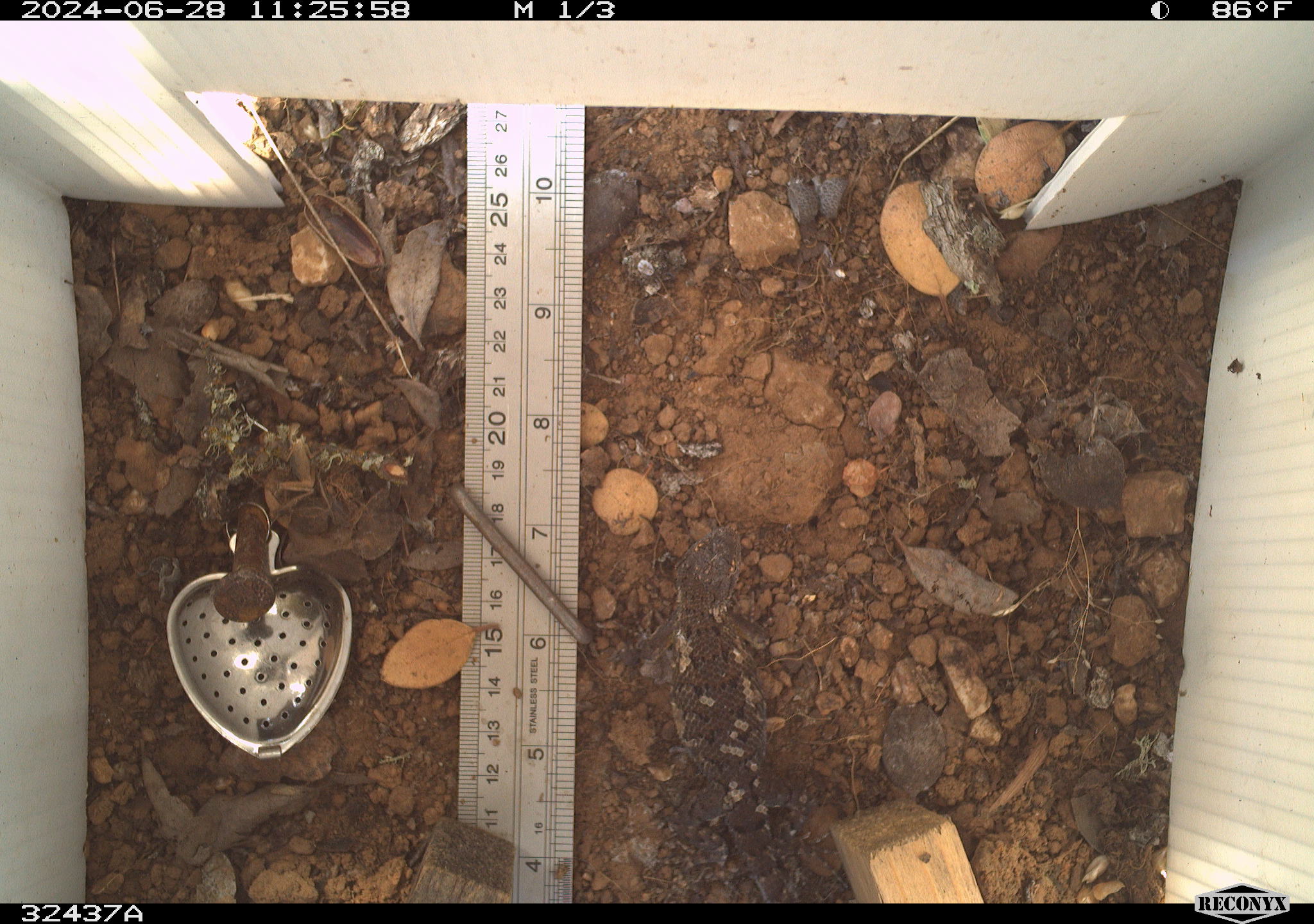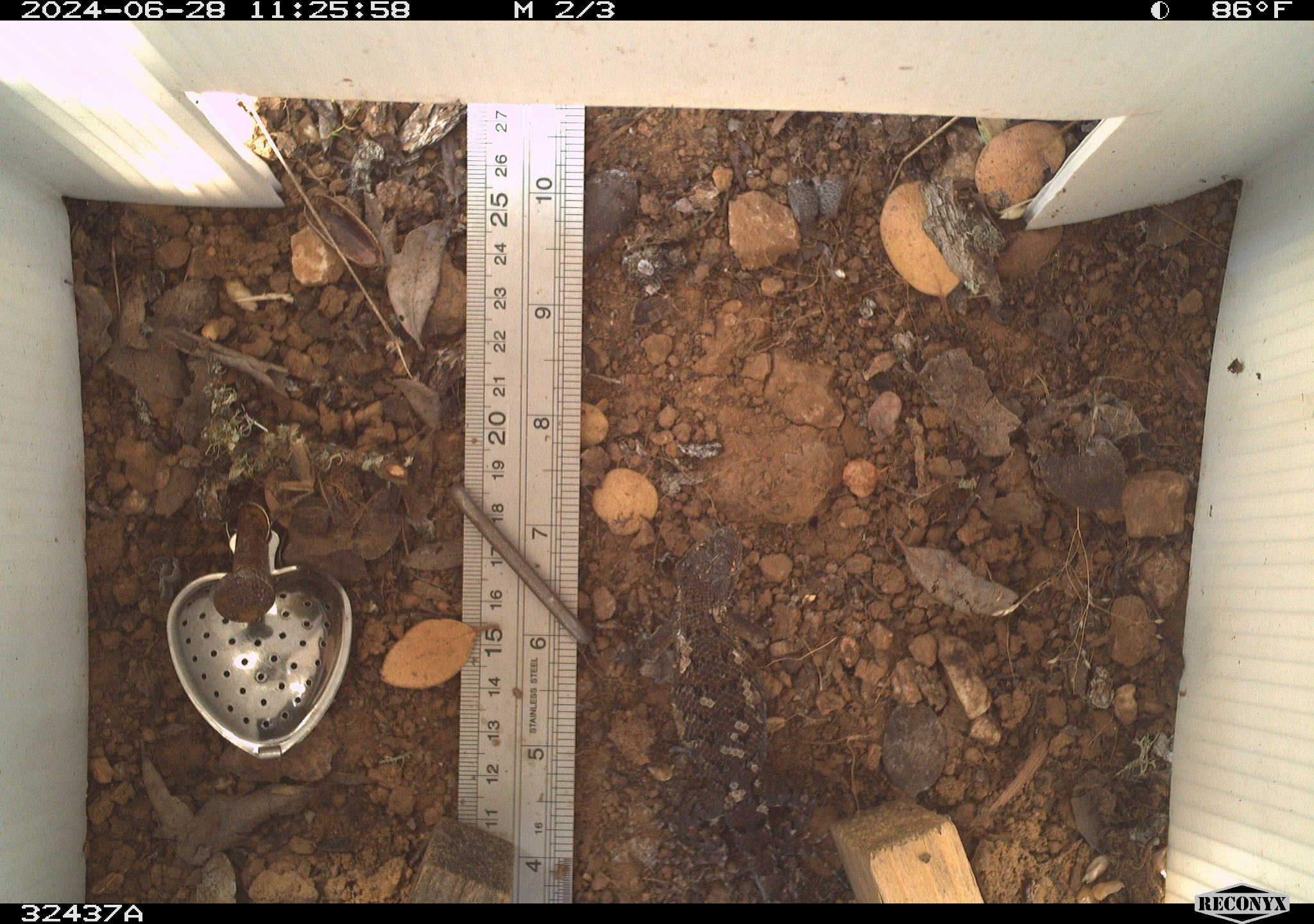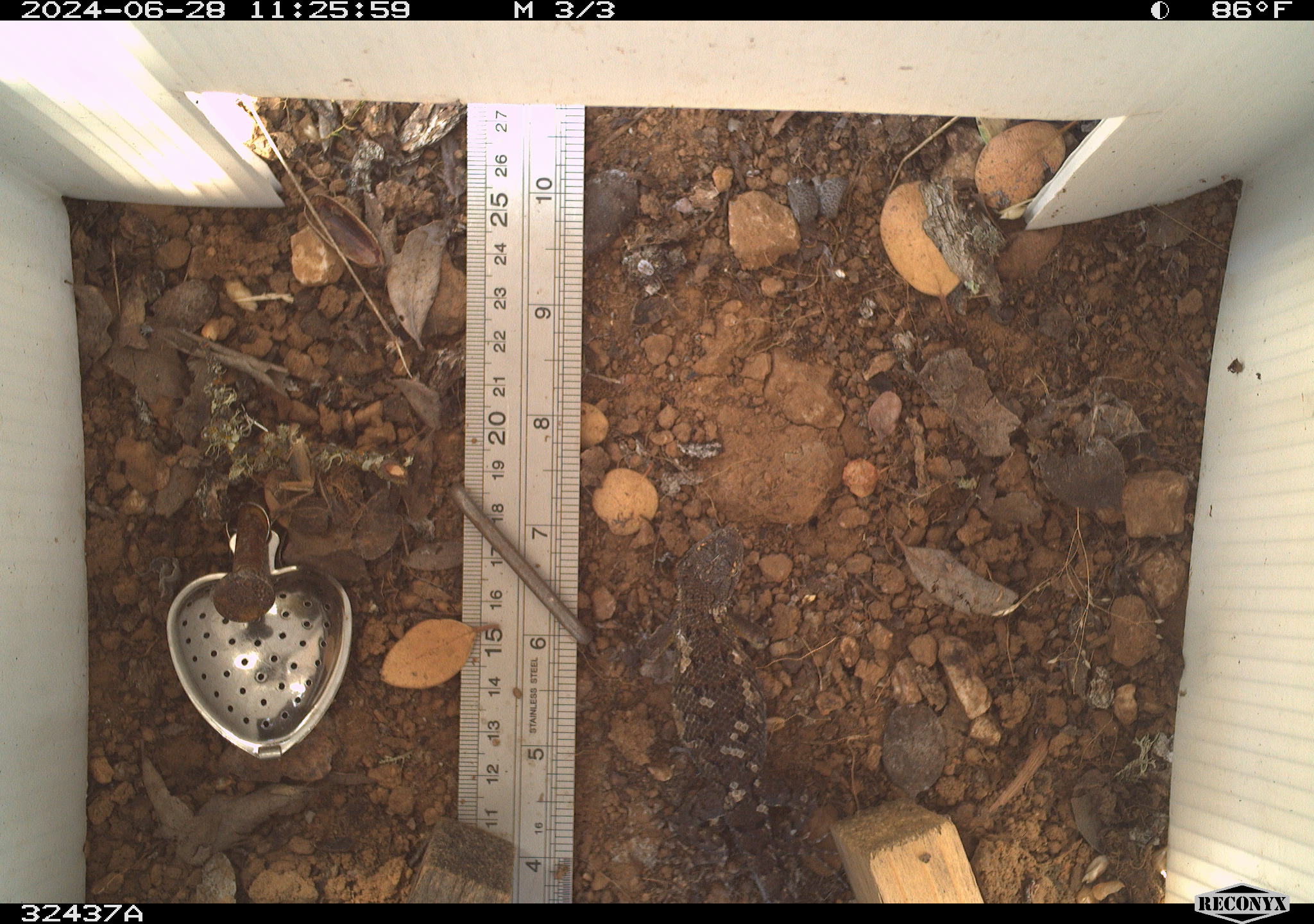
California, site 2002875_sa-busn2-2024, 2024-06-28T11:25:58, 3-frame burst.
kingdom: Animalia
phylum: Chordata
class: Reptilia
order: Squamata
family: Phrynosomatidae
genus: Sceloporus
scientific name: Sceloporus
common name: spiny lizards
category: sceloporus species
Sceloporus species (spiny lizards) (Sceloporus).